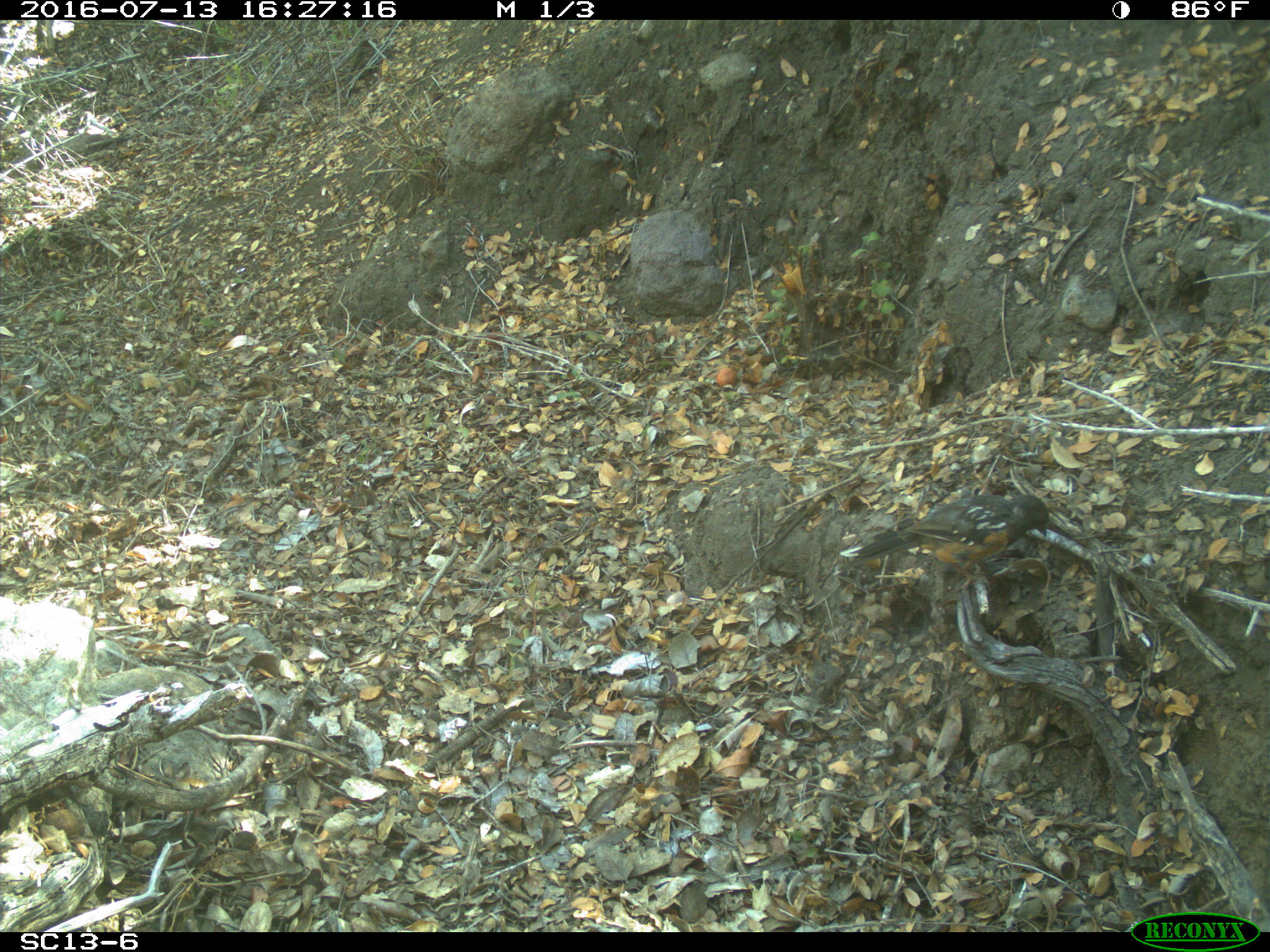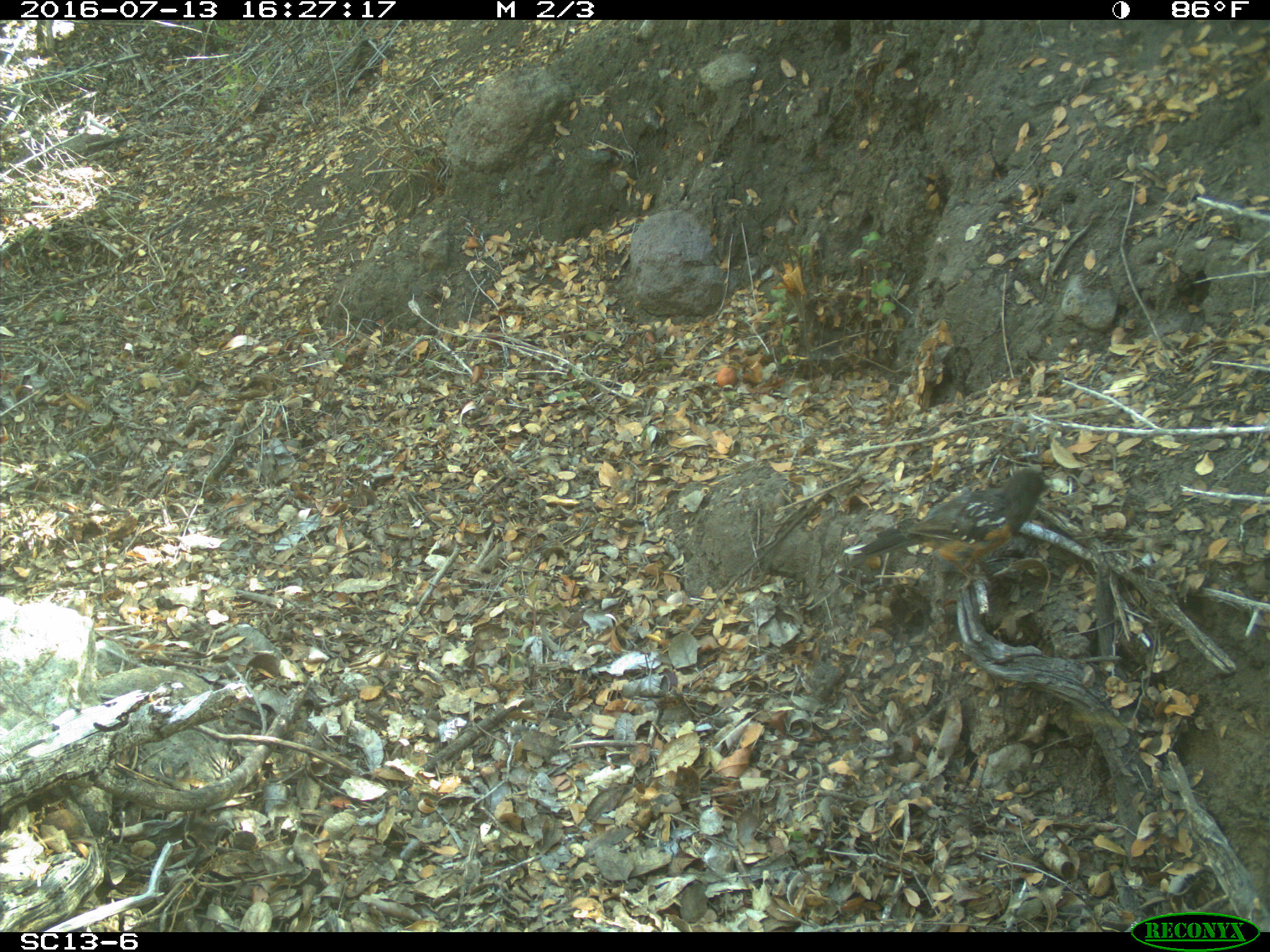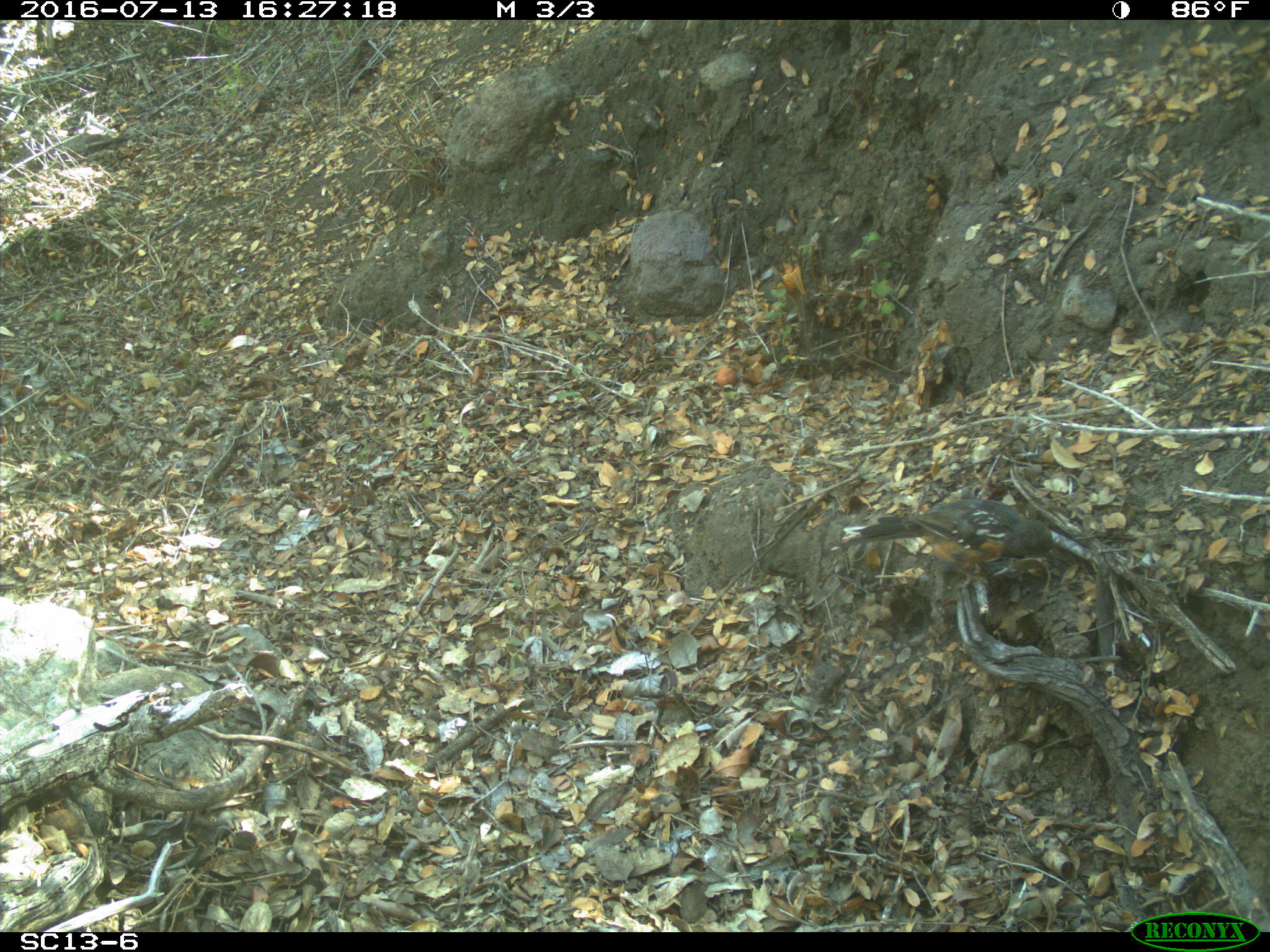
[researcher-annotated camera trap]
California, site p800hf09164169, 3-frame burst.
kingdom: Animalia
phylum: Chordata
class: Aves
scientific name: Aves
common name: bird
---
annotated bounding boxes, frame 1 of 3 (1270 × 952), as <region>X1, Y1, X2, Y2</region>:
bird: <region>838, 493, 1048, 593</region>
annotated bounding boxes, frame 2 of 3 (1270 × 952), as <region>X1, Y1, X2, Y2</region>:
bird: <region>843, 467, 1054, 592</region>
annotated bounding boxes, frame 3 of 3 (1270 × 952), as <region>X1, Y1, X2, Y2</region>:
bird: <region>834, 498, 1058, 592</region>